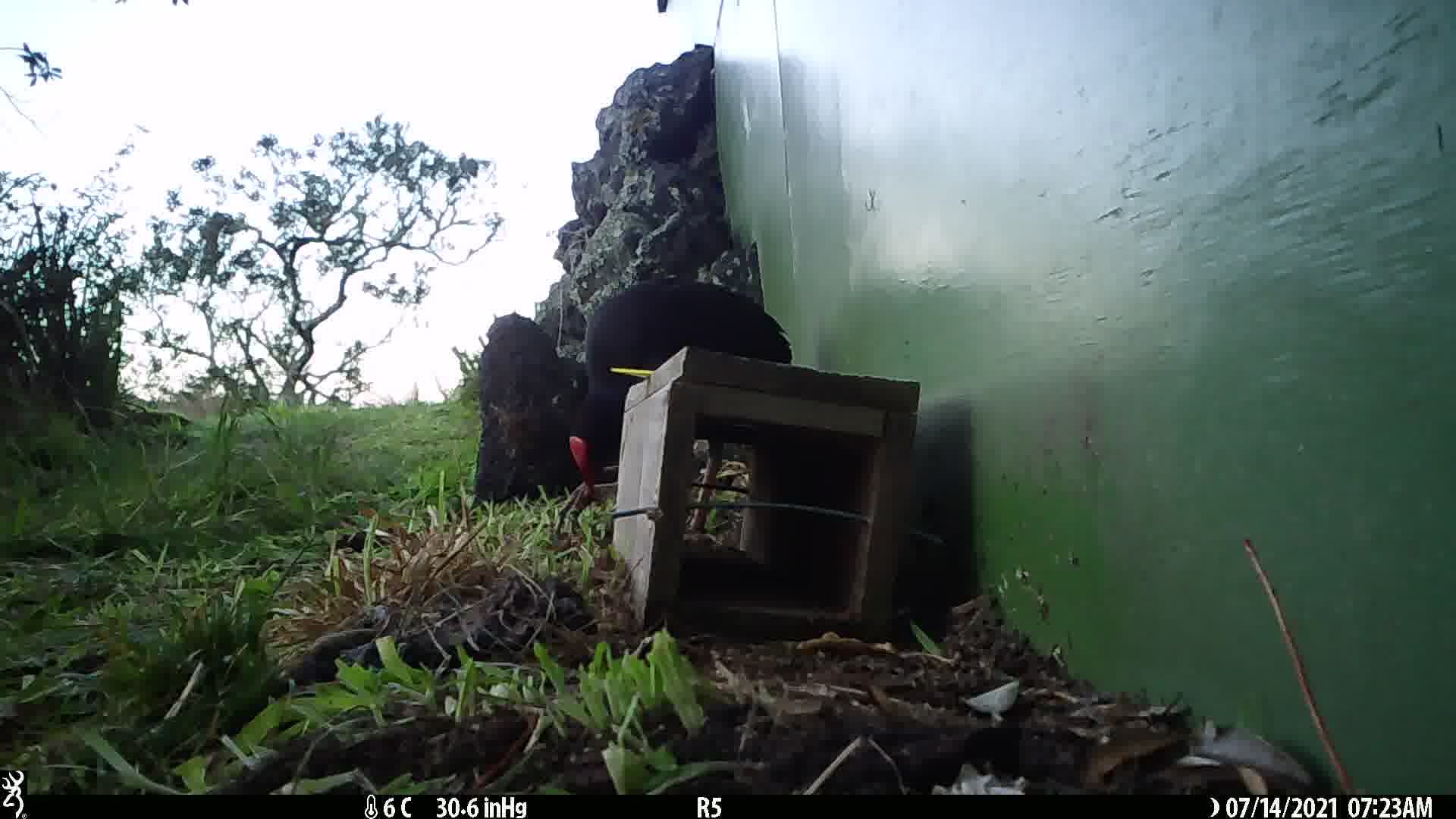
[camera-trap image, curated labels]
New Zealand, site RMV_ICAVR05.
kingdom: Animalia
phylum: Chordata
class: Aves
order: Gruiformes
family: Rallidae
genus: Porphyrio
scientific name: Porphyrio melanotus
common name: australasian swamphen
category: pukeko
Pukeko (australasian swamphen) (Porphyrio melanotus).